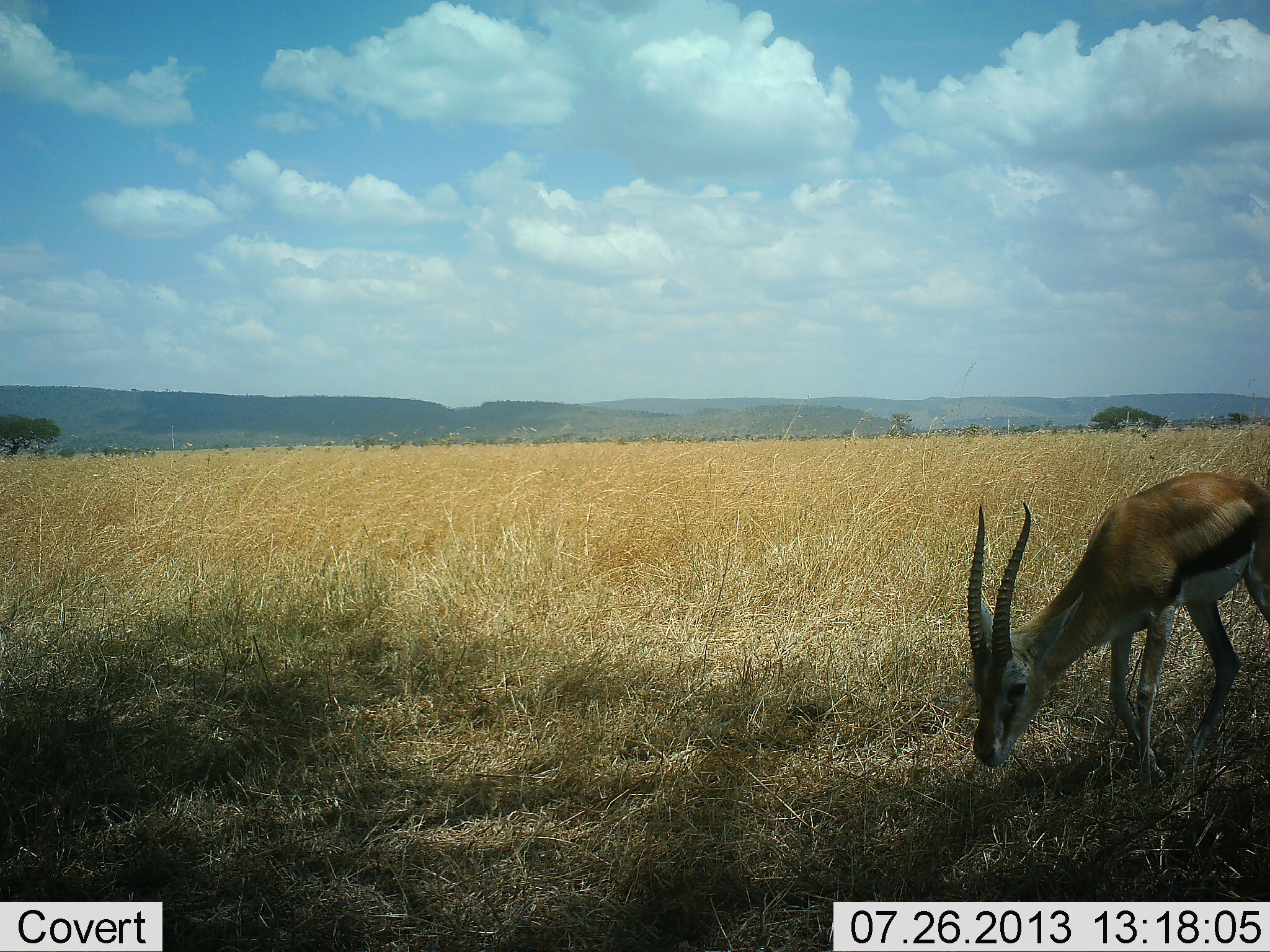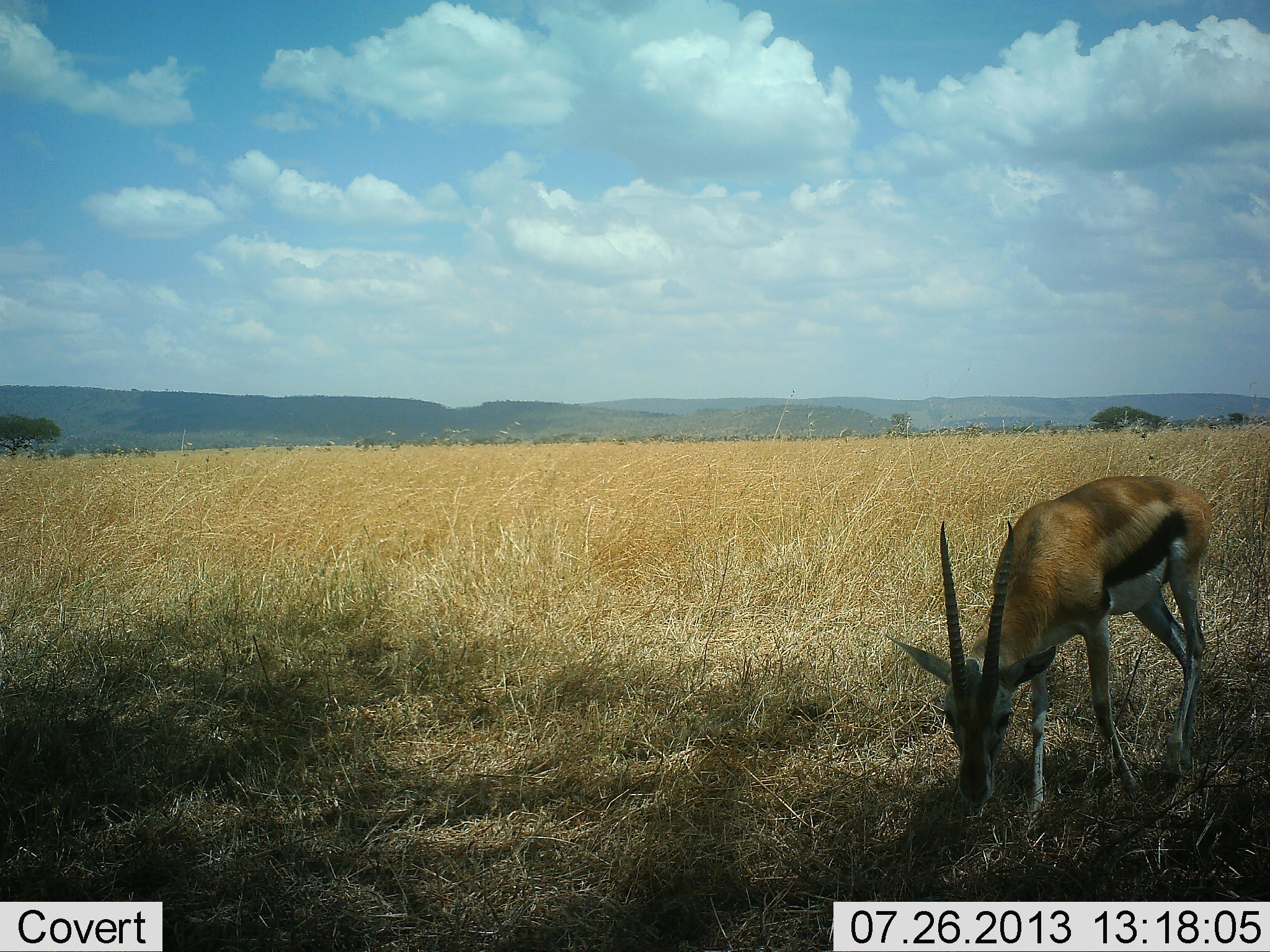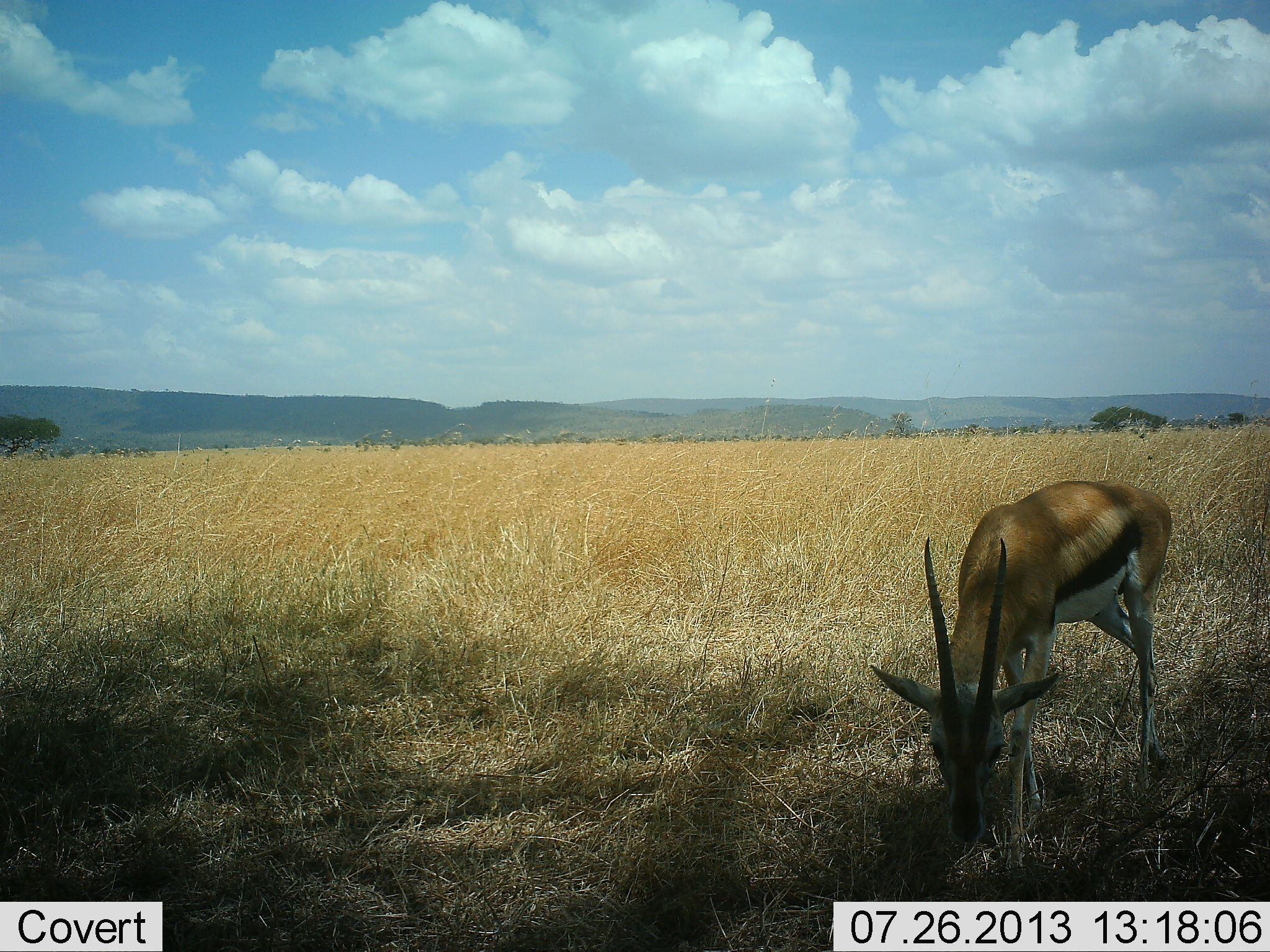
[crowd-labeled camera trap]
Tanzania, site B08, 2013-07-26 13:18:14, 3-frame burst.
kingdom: Animalia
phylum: Chordata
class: Mammalia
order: Artiodactyla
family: Bovidae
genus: Eudorcas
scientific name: Eudorcas thomsonii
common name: thomson's gazelle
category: gazellethomsons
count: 1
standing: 7%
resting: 0%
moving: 23%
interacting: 3%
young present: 0%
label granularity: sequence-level